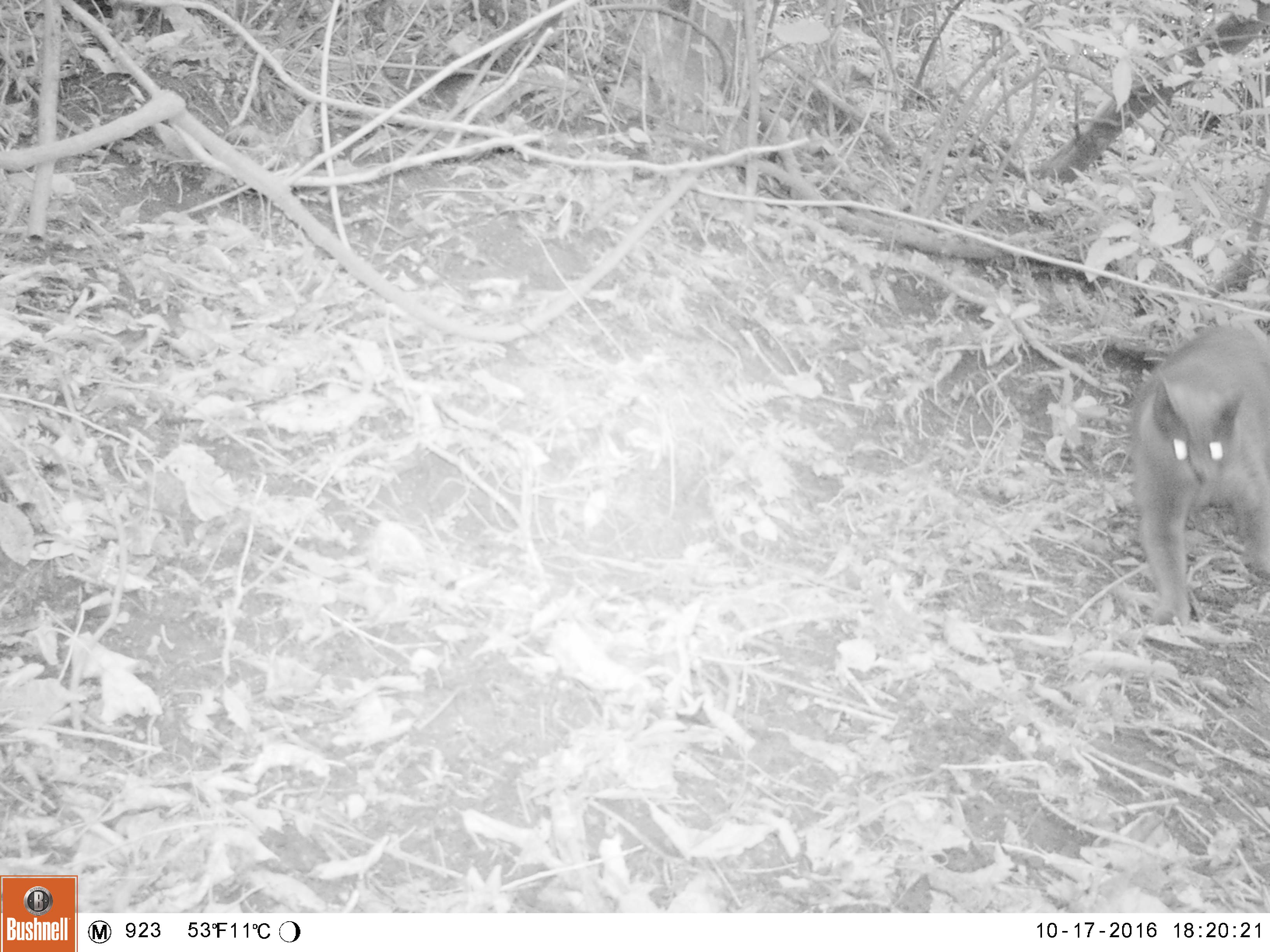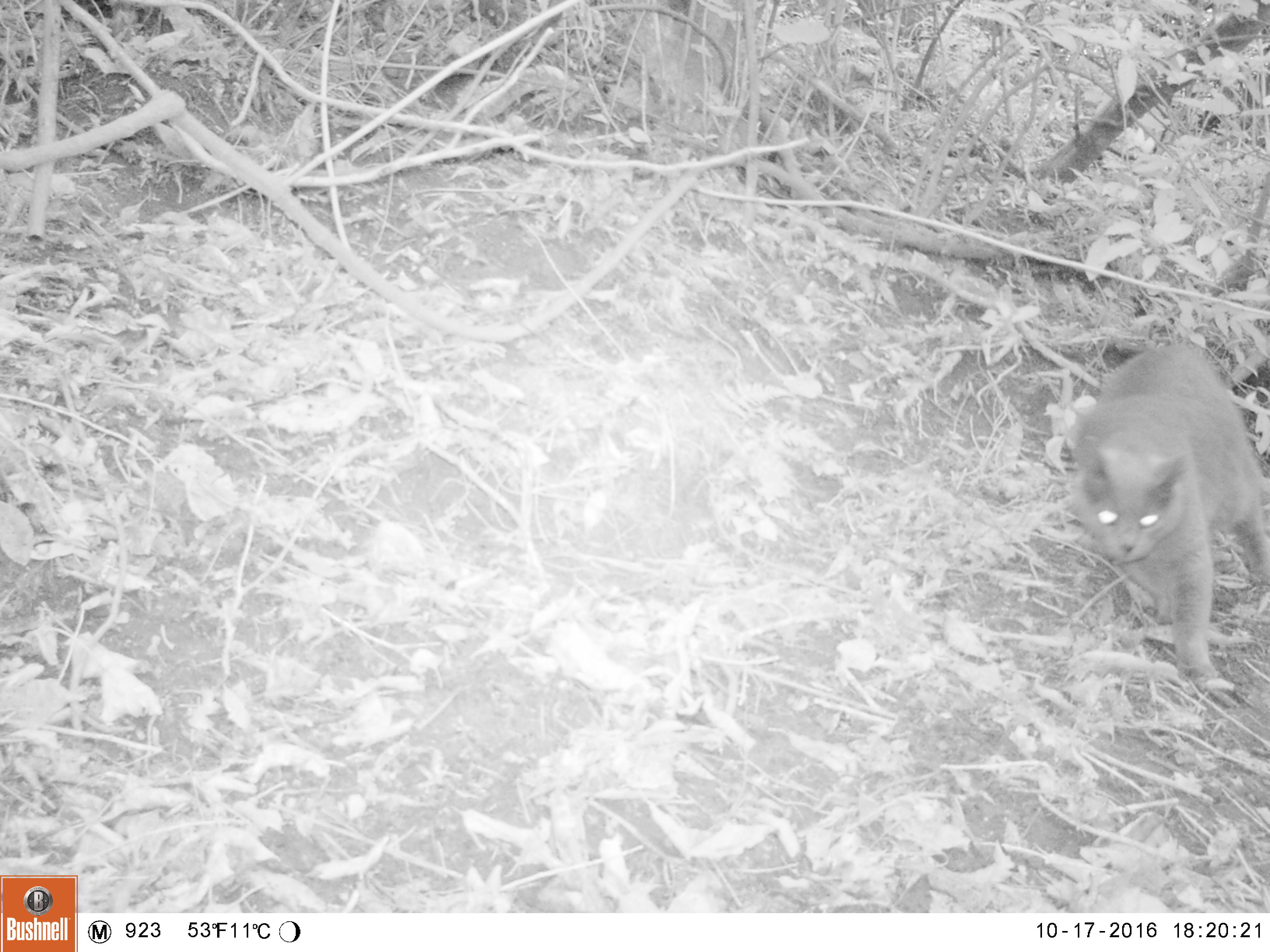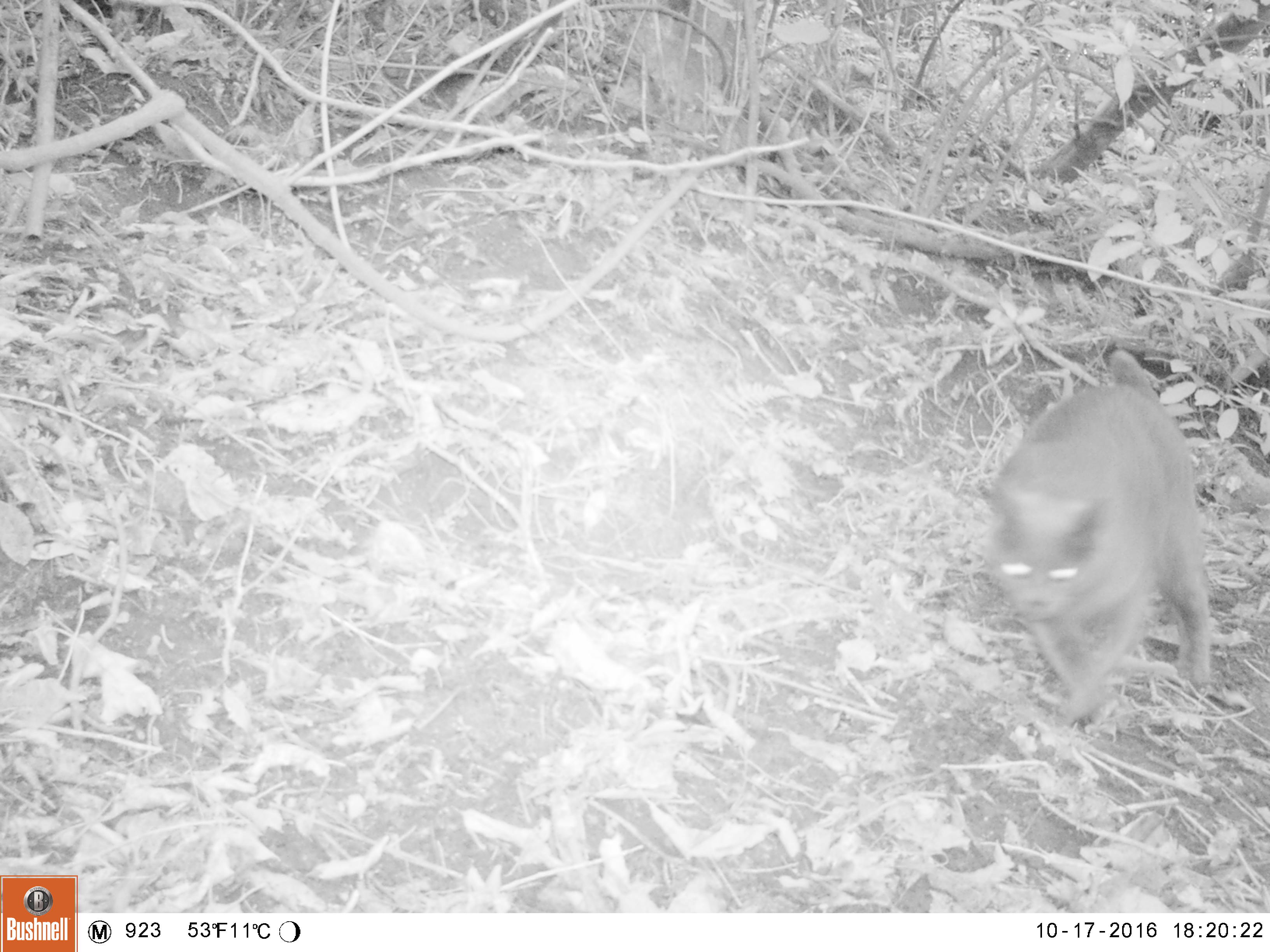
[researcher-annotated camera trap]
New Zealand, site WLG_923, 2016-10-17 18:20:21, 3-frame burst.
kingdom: Animalia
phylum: Chordata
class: Mammalia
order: Carnivora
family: Felidae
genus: Felis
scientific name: Felis catus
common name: domestic cat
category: cat